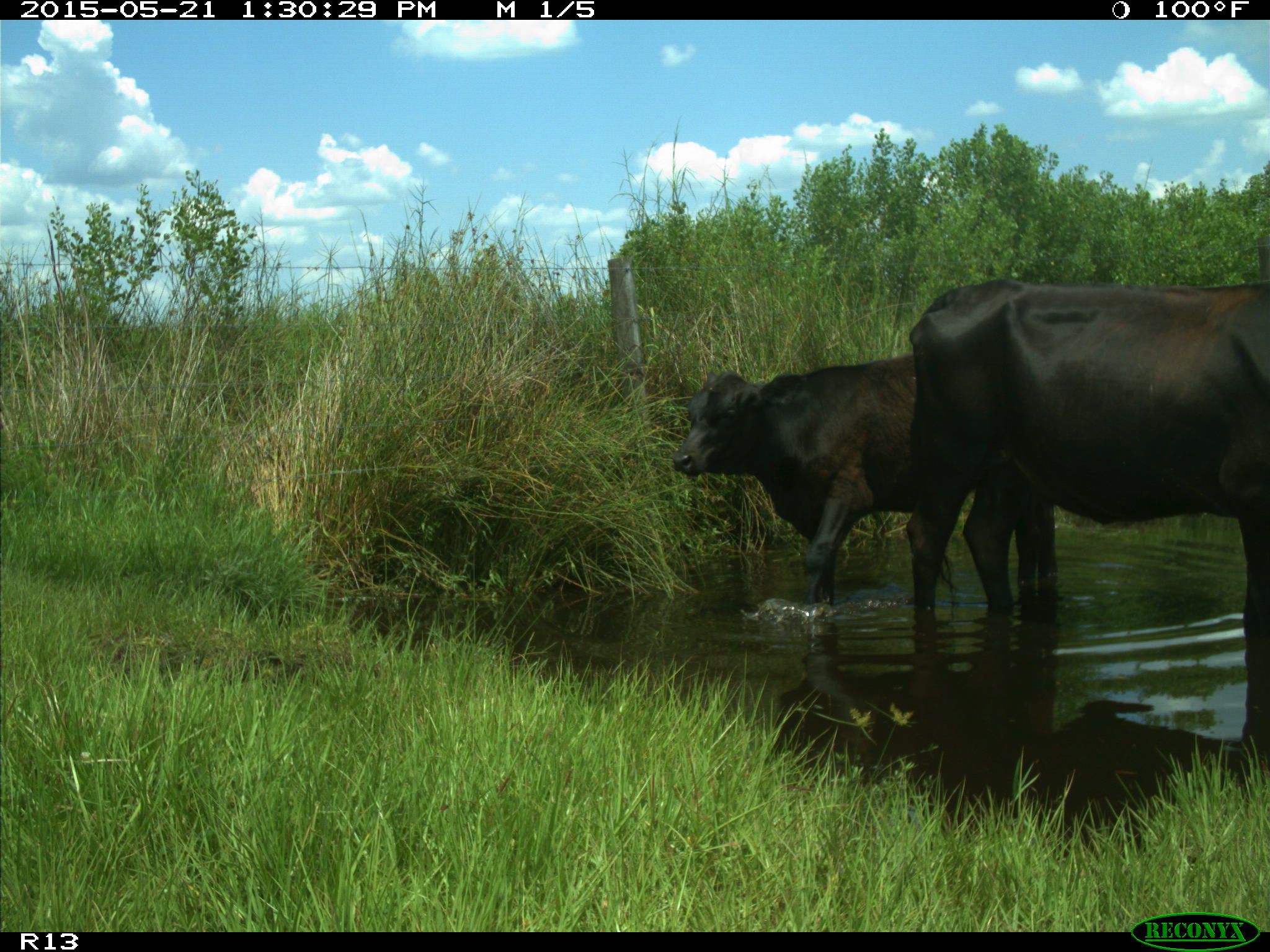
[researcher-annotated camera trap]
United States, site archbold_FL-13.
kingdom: Animalia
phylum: Chordata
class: Mammalia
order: Artiodactyla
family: Bovidae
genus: Bos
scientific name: Bos taurus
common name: domestic cow